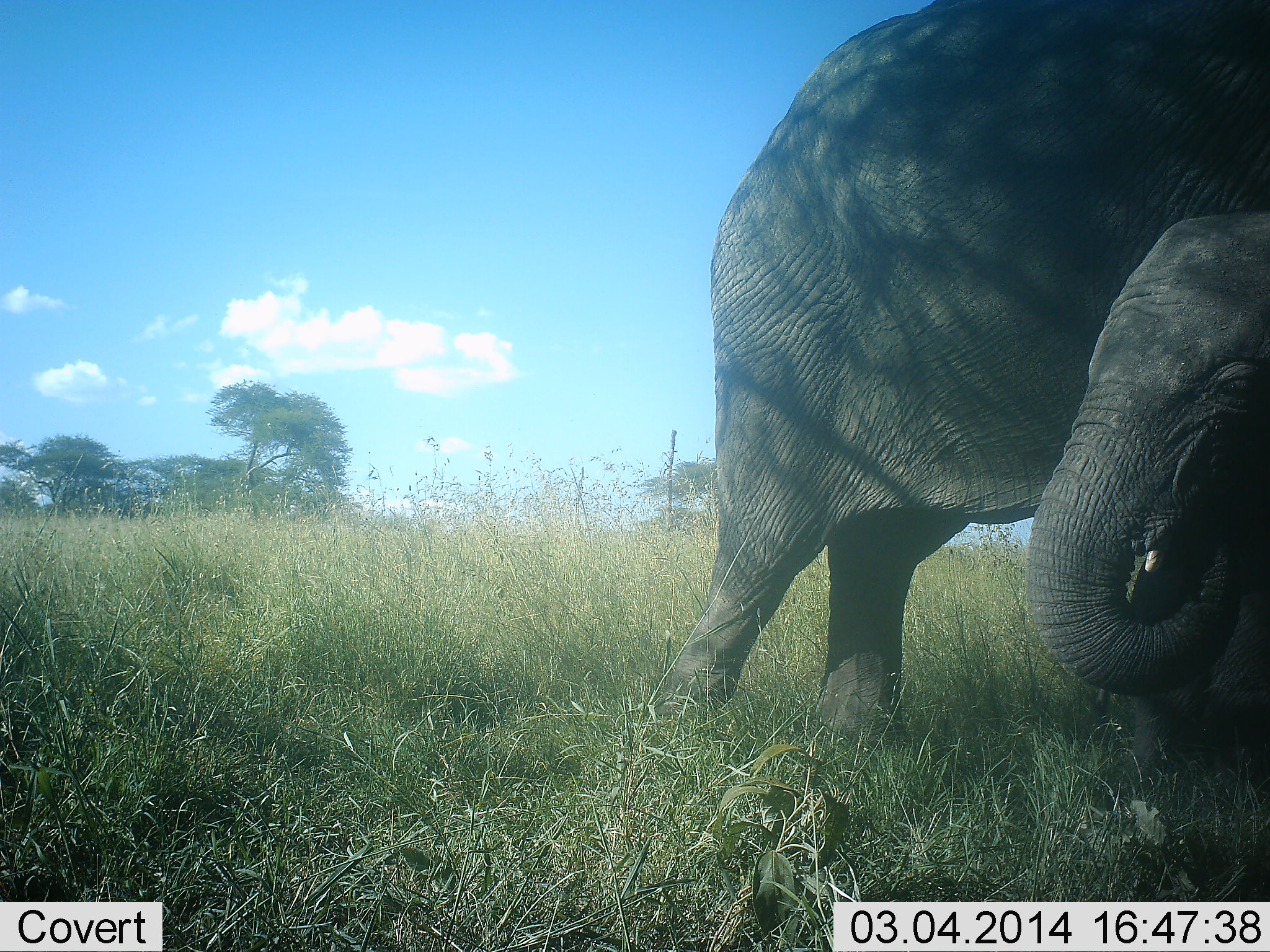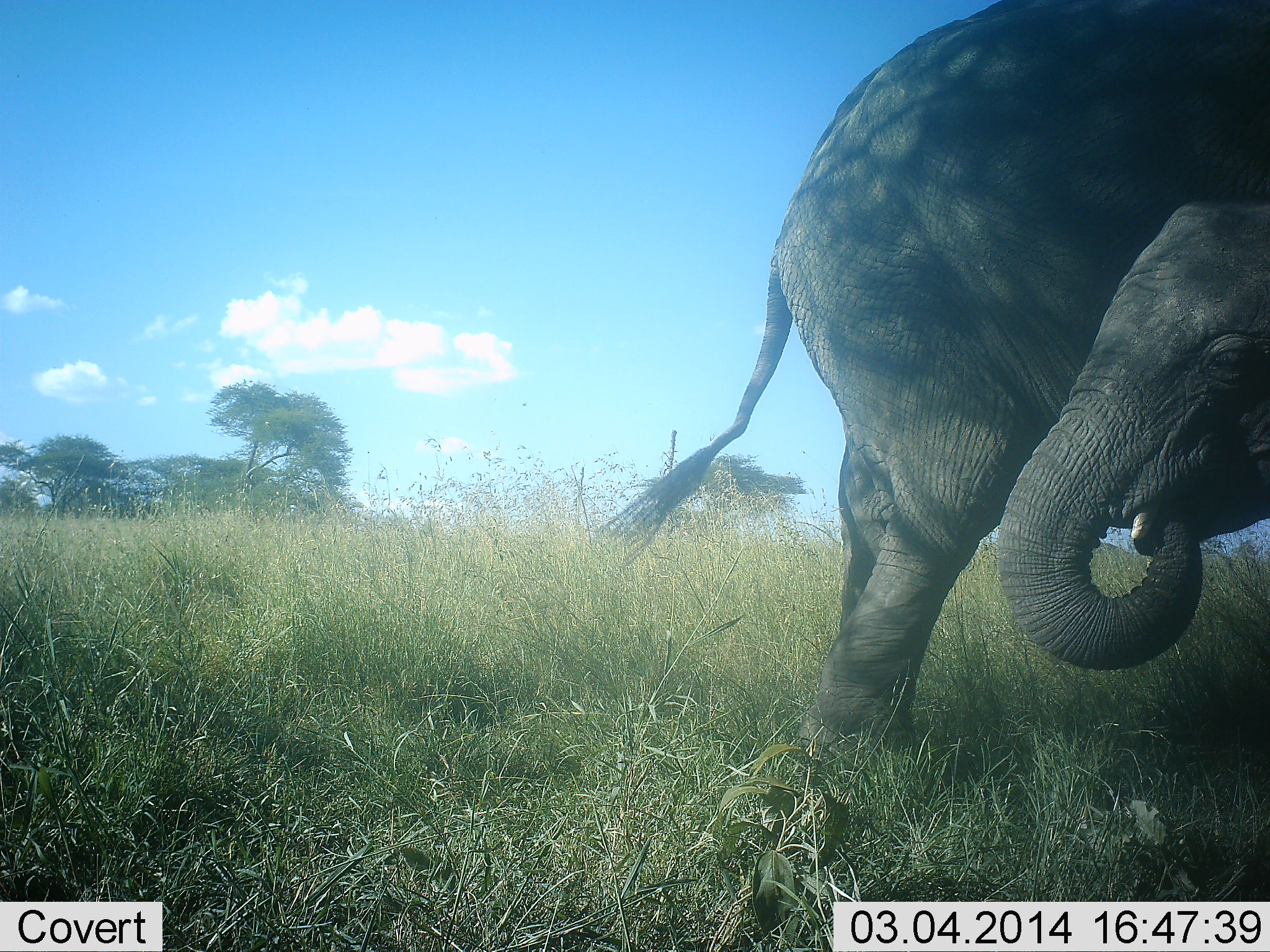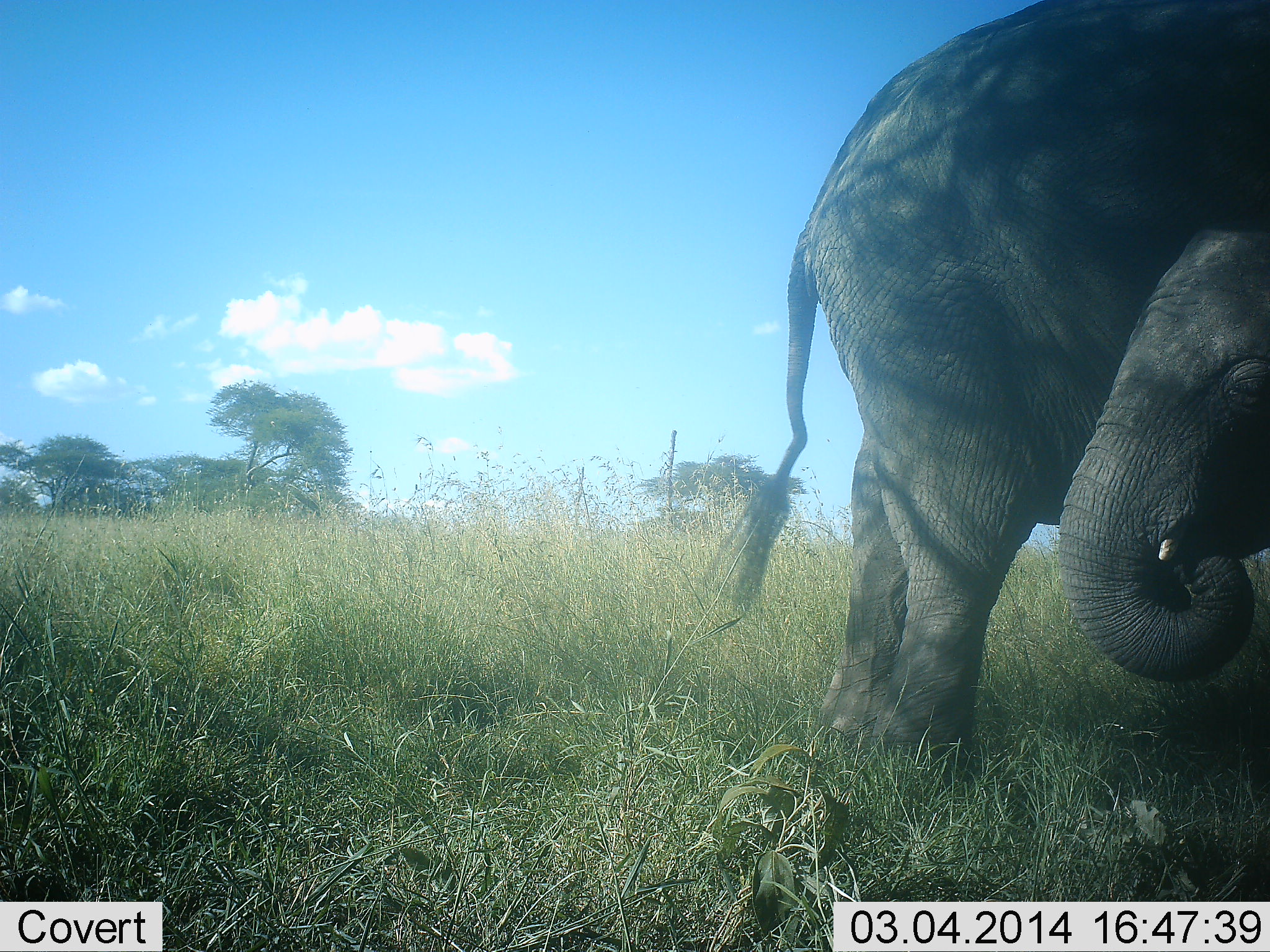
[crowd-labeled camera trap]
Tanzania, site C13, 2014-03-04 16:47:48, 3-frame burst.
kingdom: Animalia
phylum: Chordata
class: Mammalia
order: Proboscidea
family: Elephantidae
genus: Loxodonta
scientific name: Loxodonta africana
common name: african bush elephant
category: elephant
Elephant (african bush elephant) (Loxodonta africana), count 2. Behavior (volunteer vote fractions): standing 50%, resting 0%, moving 30%, interacting 10%. Young present (vote fraction): 30%. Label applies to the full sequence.